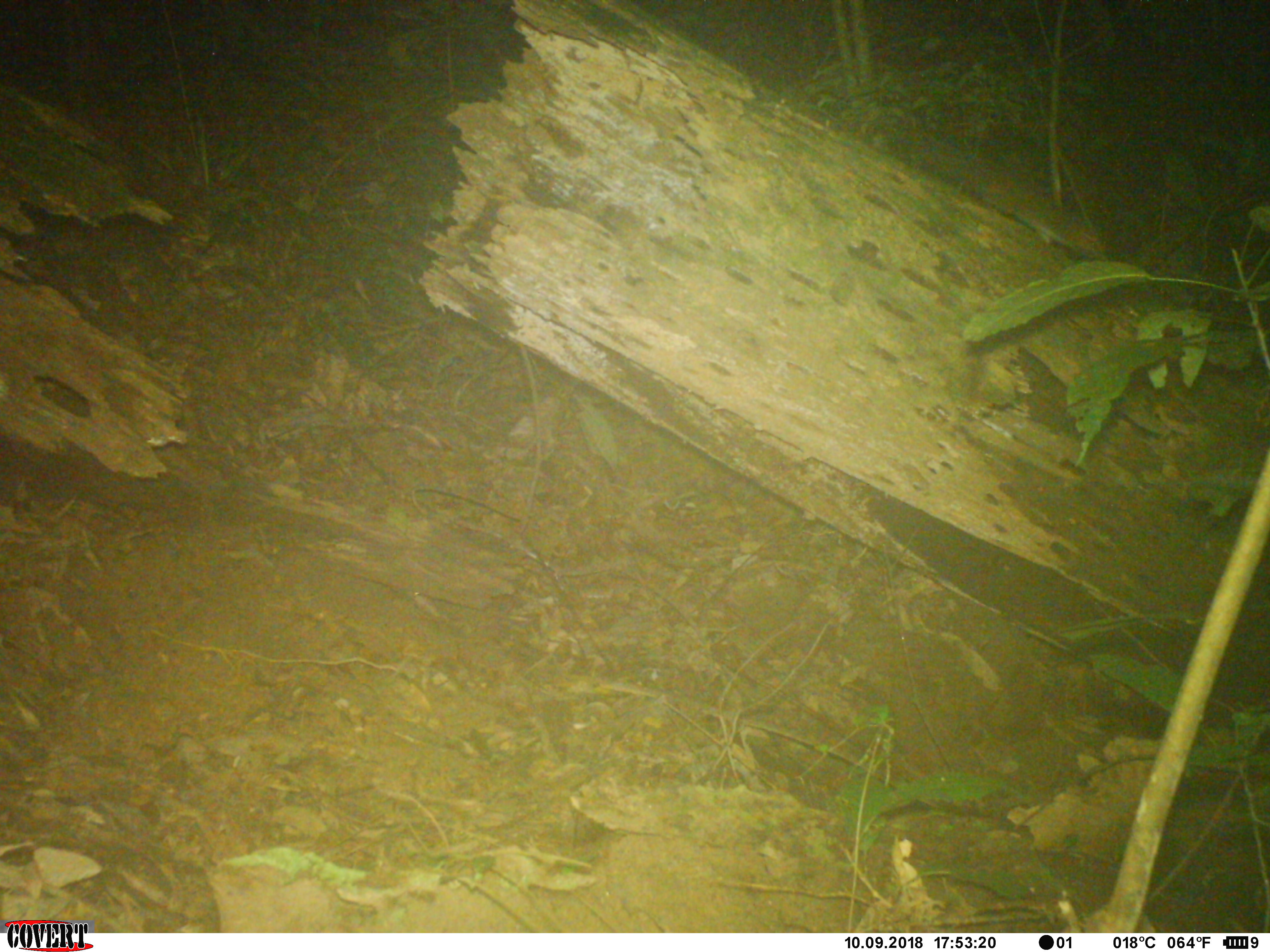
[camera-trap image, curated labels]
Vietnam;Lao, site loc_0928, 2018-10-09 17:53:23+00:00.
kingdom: Animalia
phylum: Chordata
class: Mammalia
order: Rodentia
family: Sciuridae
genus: Dremomys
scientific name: Dremomys rufigenis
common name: red-cheeked squirrel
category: red cheeked squirrel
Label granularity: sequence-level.